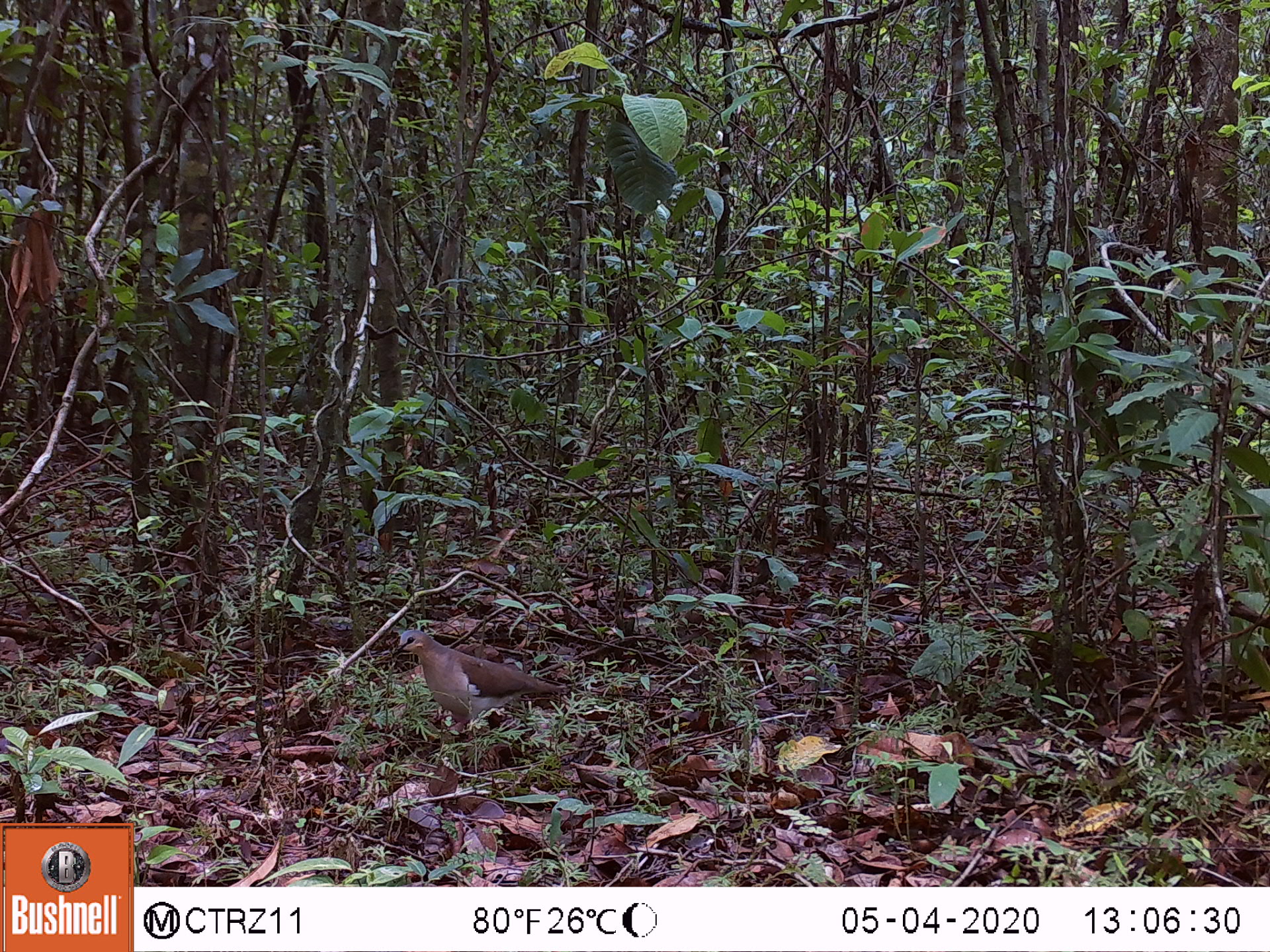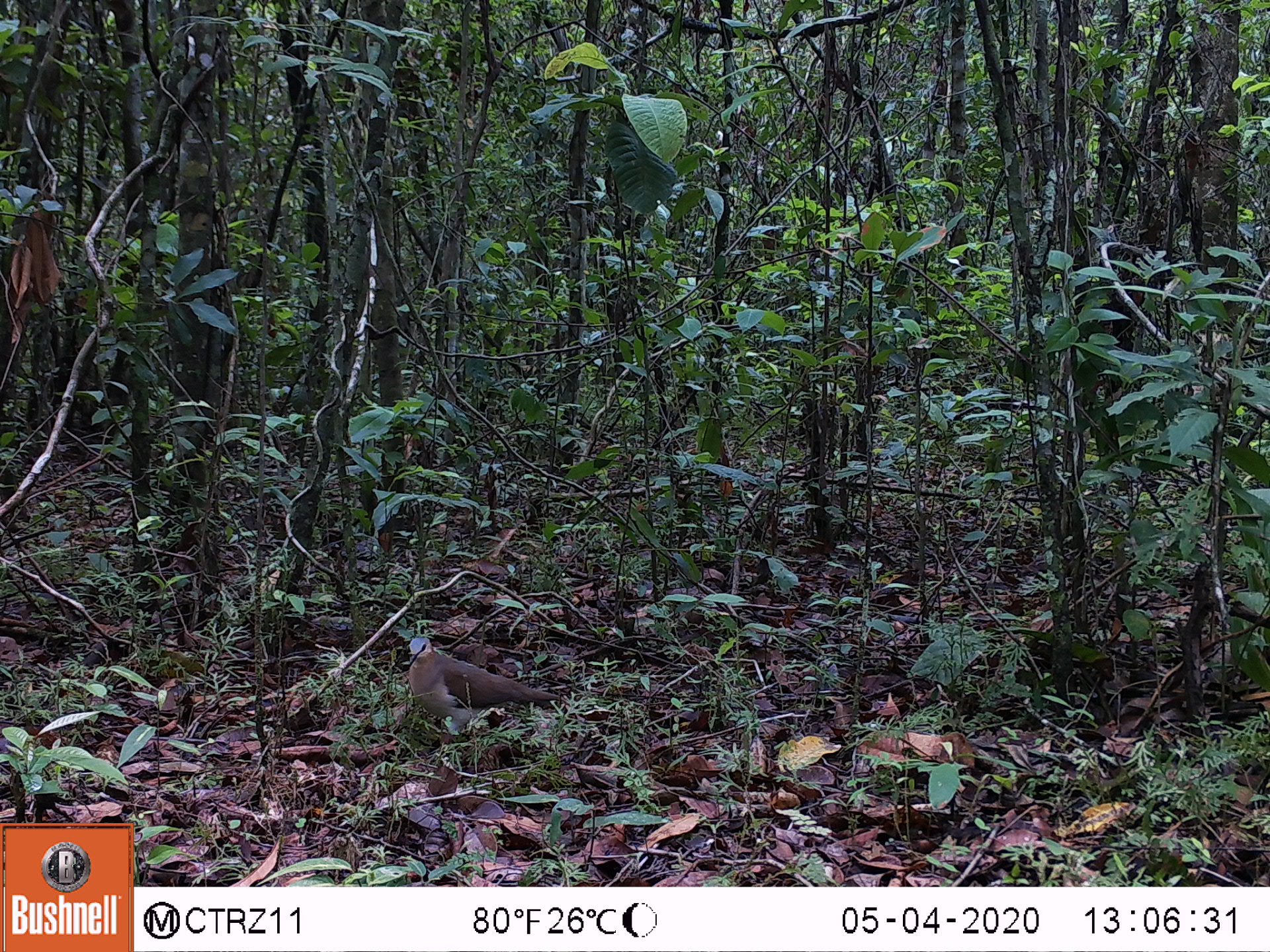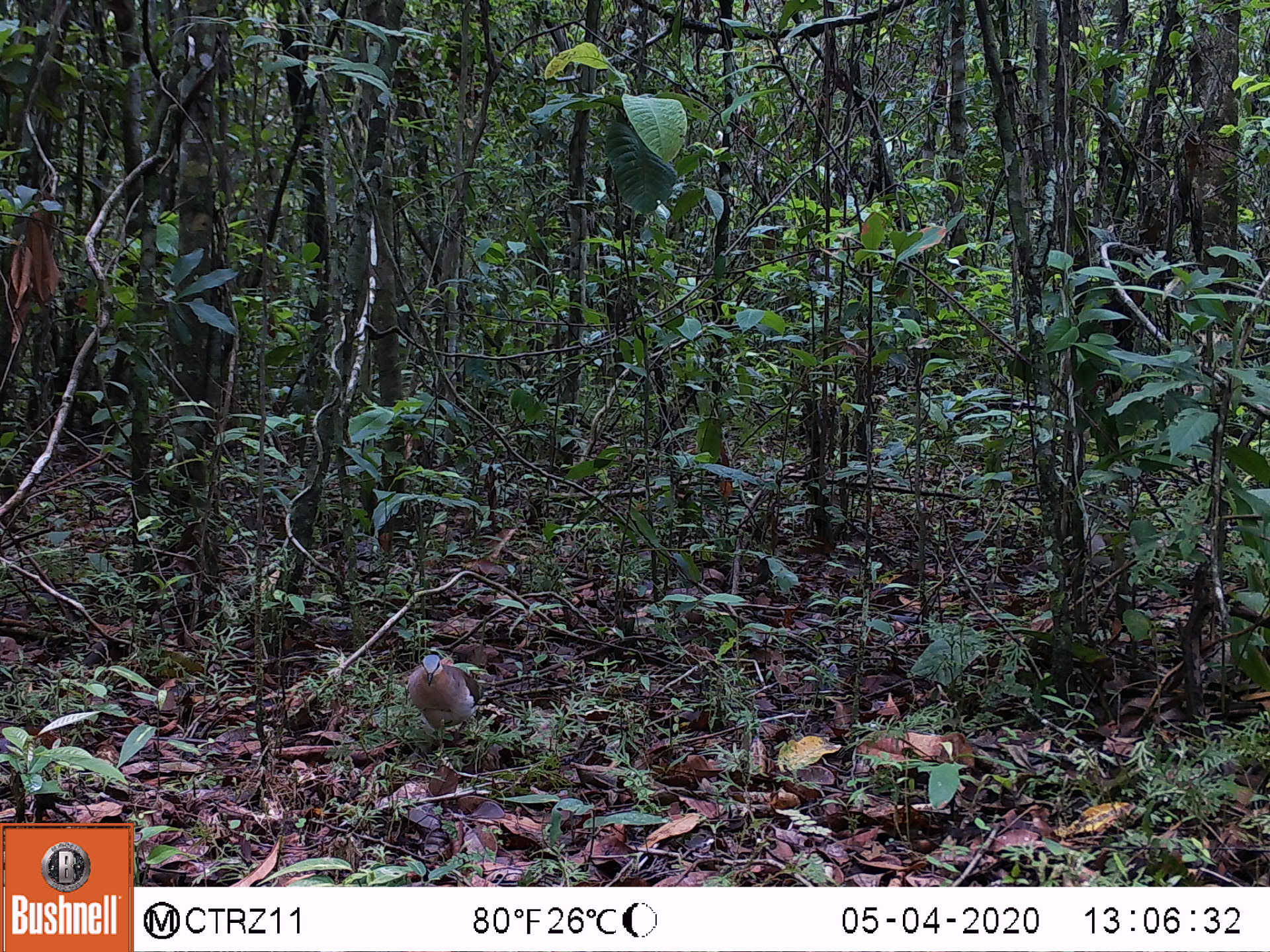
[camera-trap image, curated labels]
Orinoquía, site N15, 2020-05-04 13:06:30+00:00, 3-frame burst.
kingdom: Animalia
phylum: Chordata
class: Aves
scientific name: Aves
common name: bird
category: unknown bird